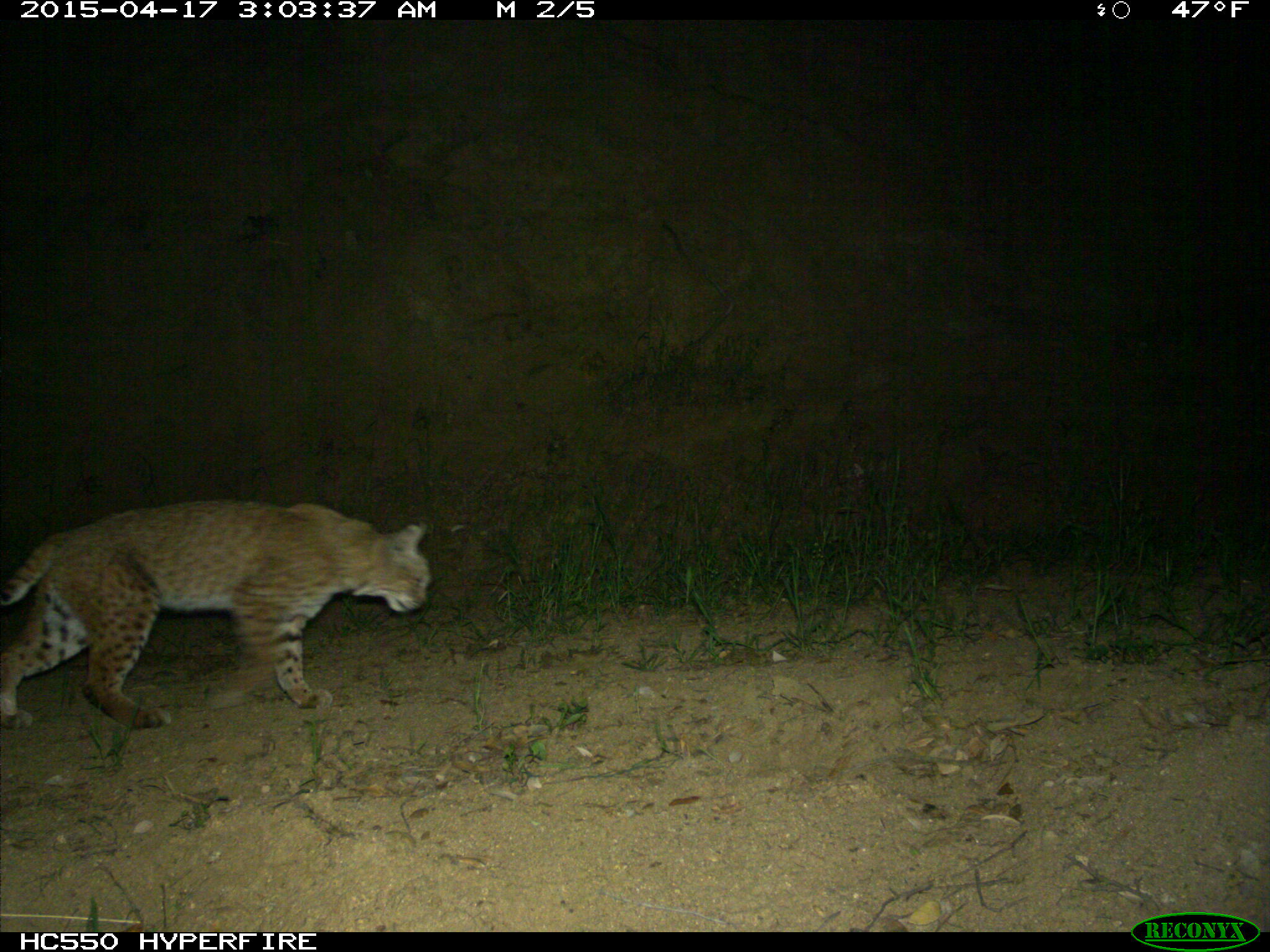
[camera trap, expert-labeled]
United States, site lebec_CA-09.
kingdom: Animalia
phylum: Chordata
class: Mammalia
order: Carnivora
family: Felidae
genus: Lynx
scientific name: Lynx rufus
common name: bobcat